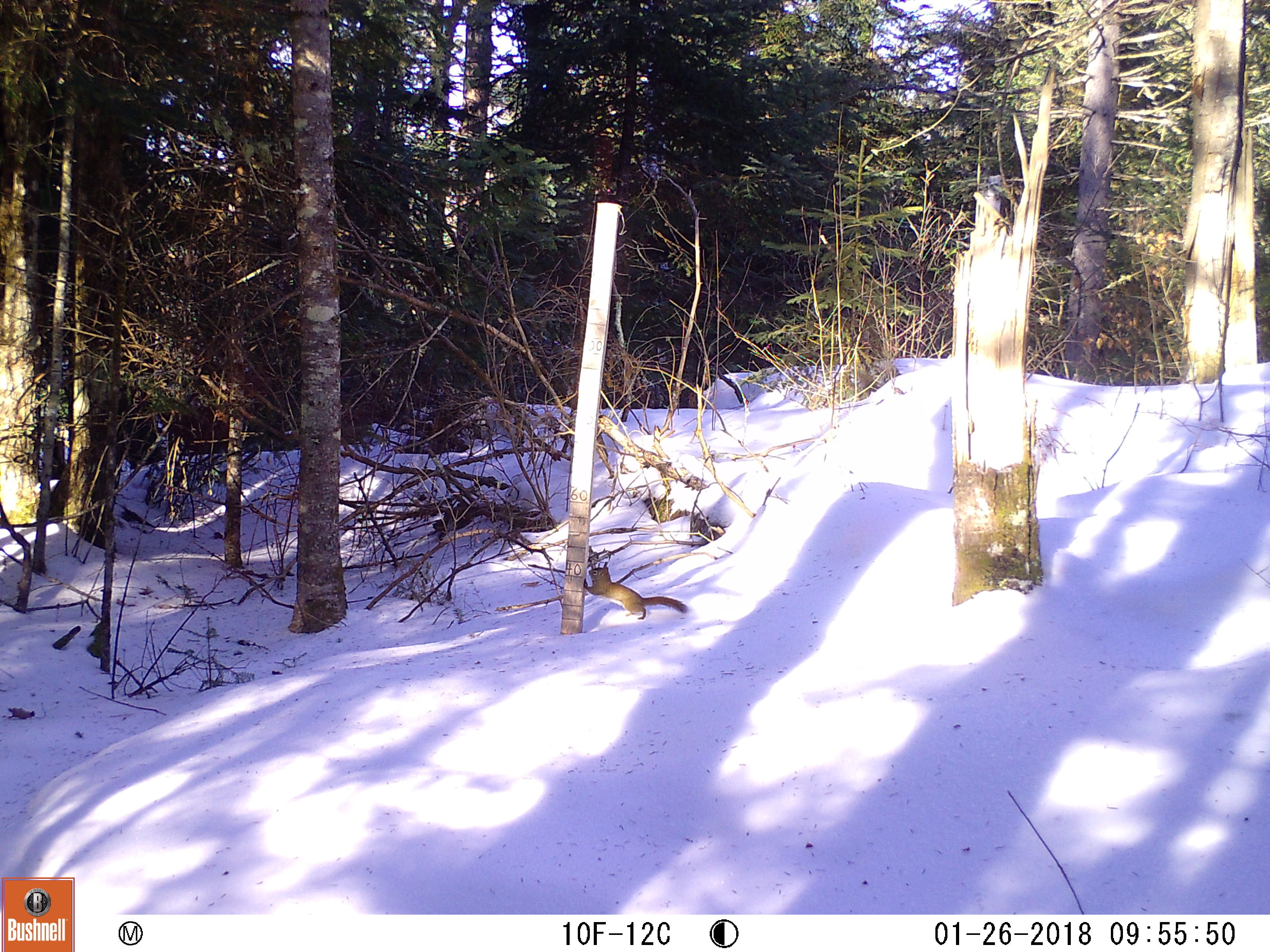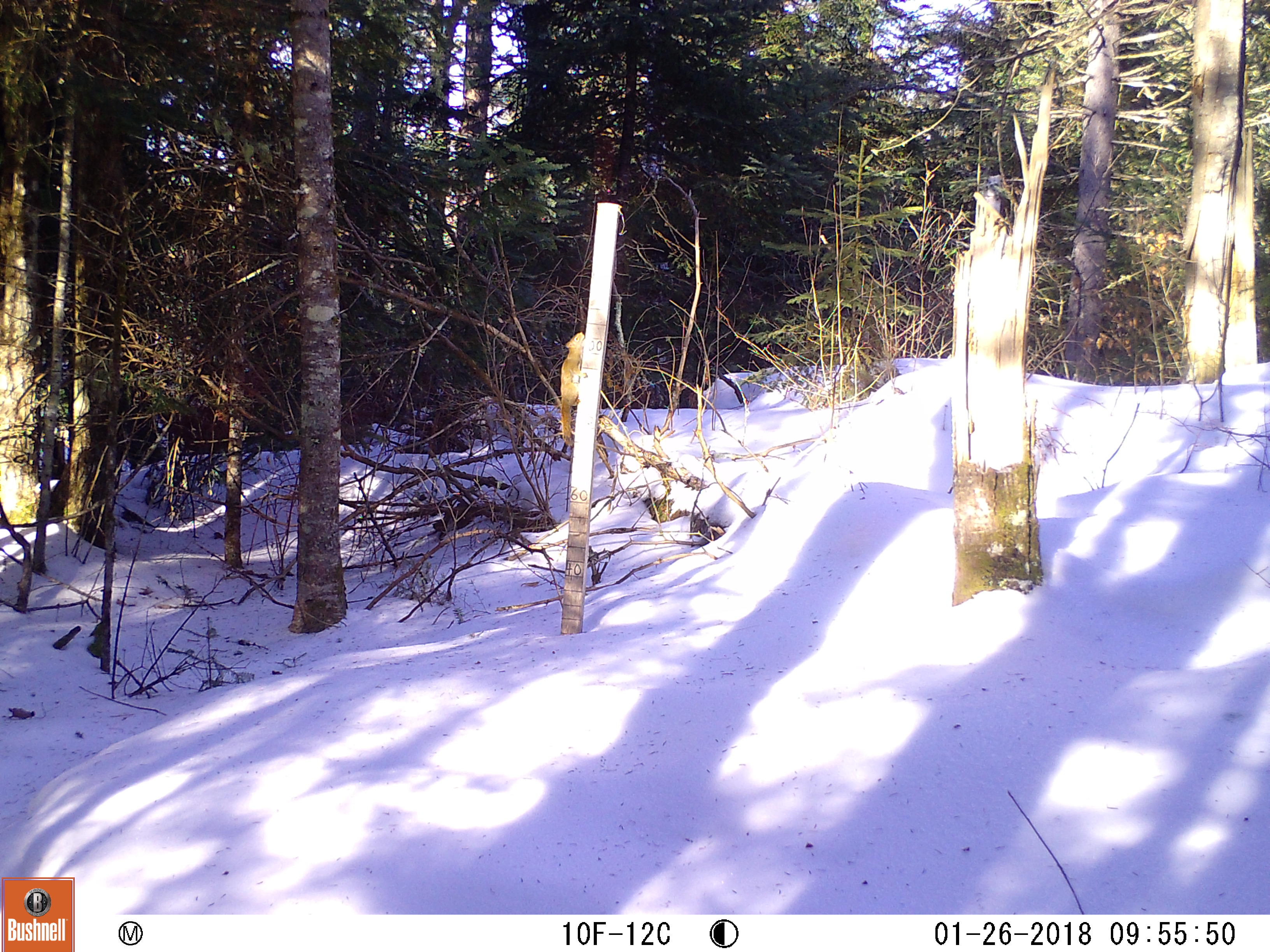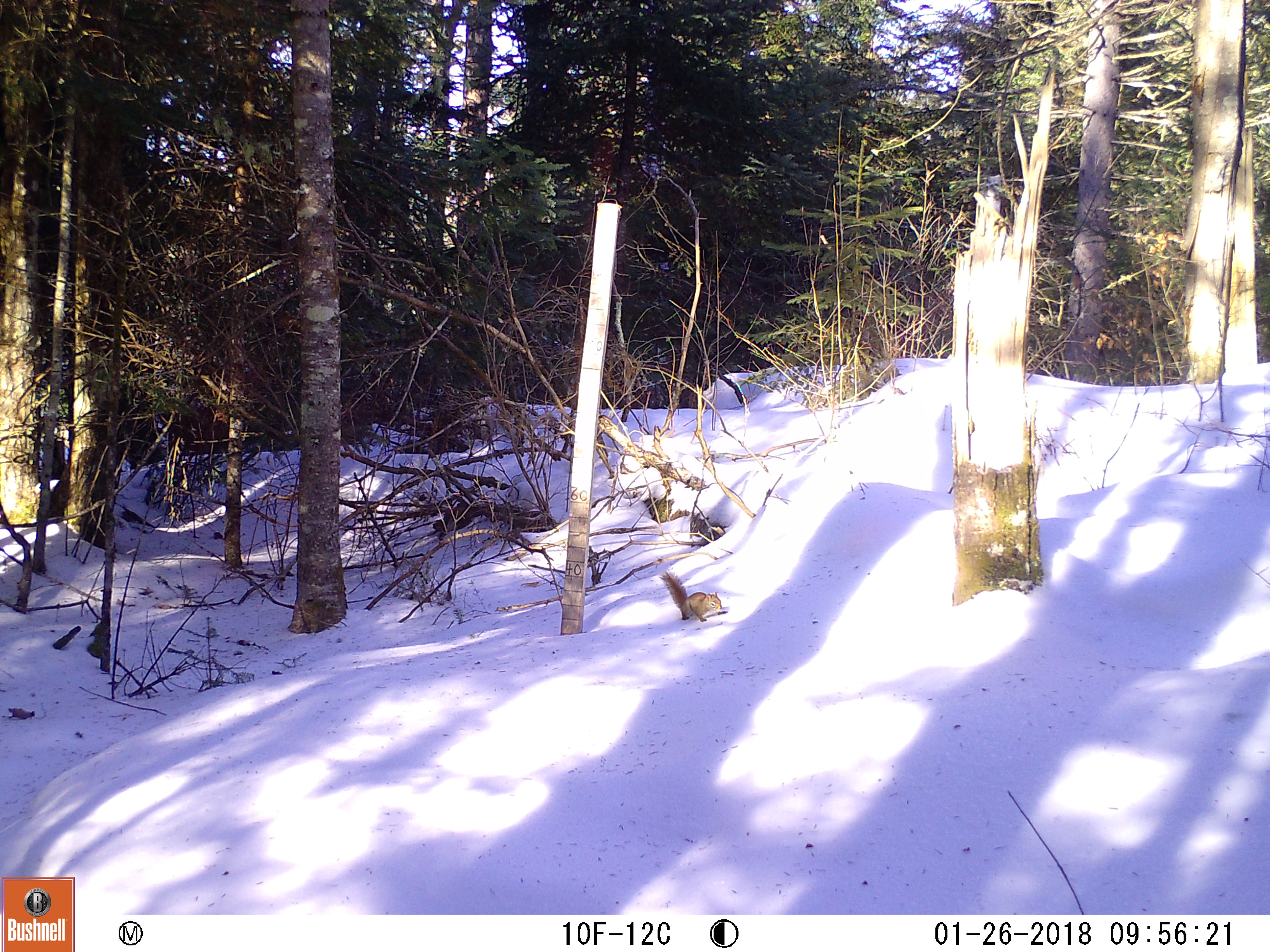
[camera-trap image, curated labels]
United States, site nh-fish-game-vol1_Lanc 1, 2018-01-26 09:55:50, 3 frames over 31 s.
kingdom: Animalia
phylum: Chordata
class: Mammalia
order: Rodentia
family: Sciuridae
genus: Tamiasciurus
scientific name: Tamiasciurus hudsonicus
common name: red squirrel